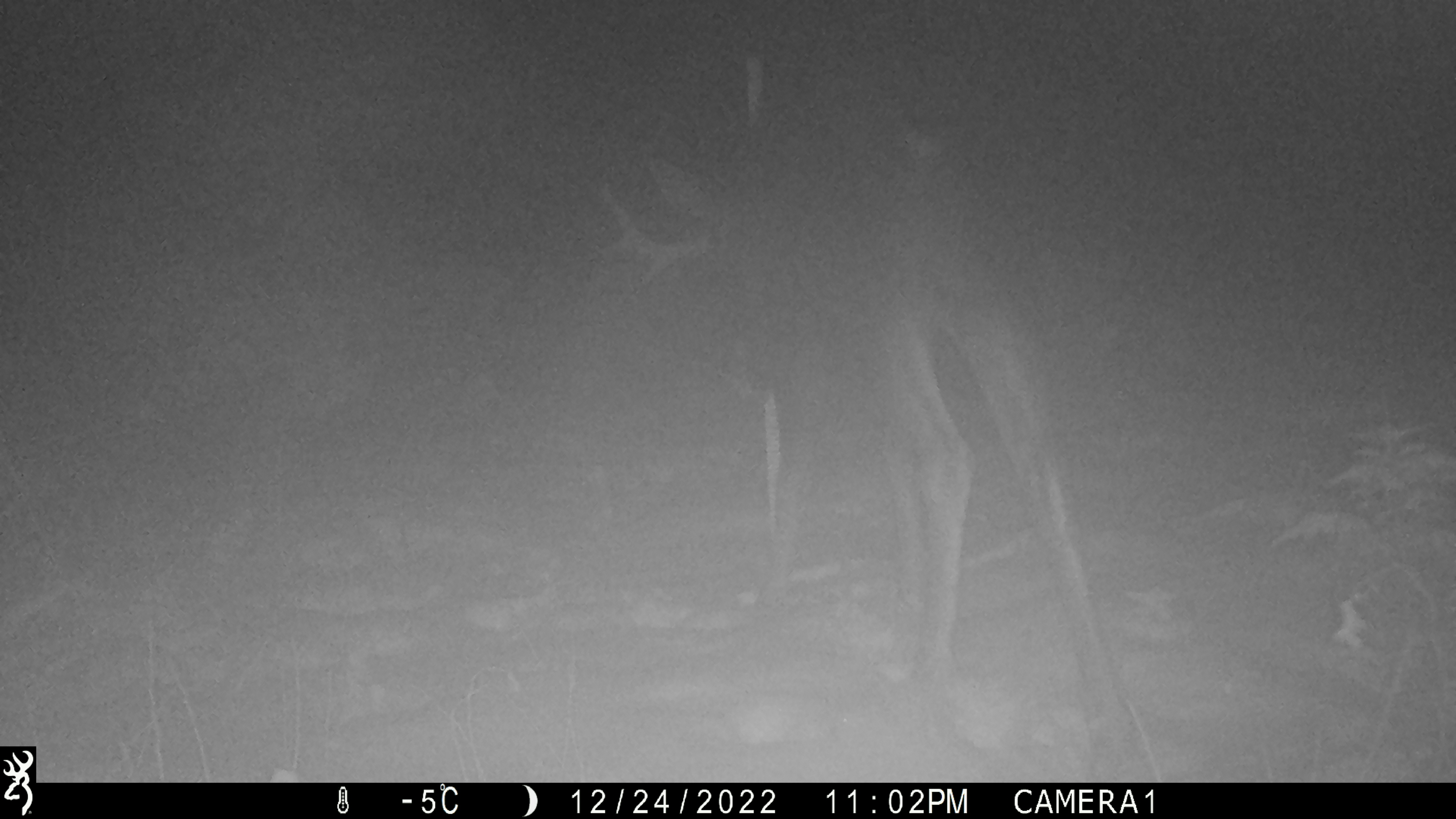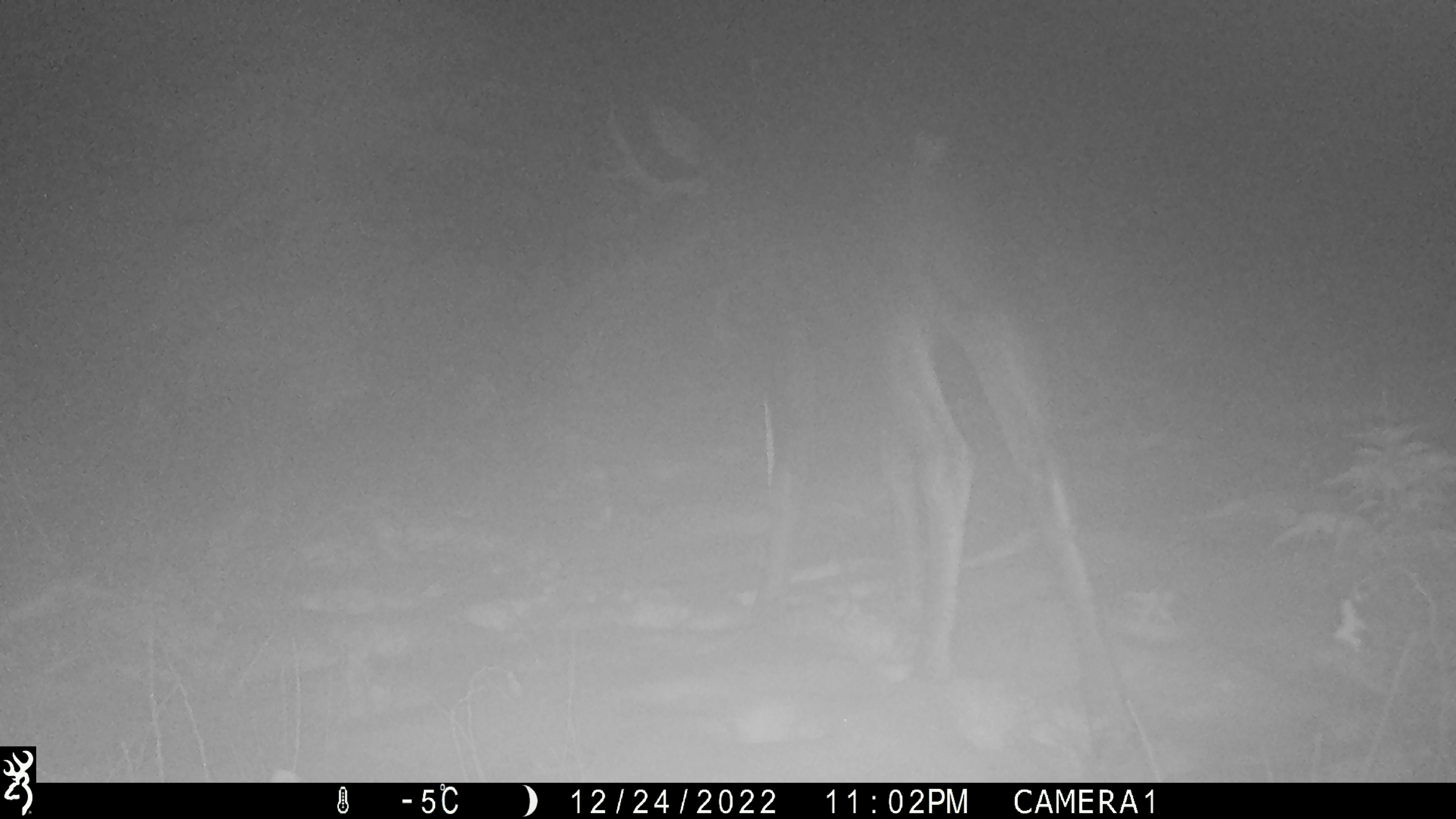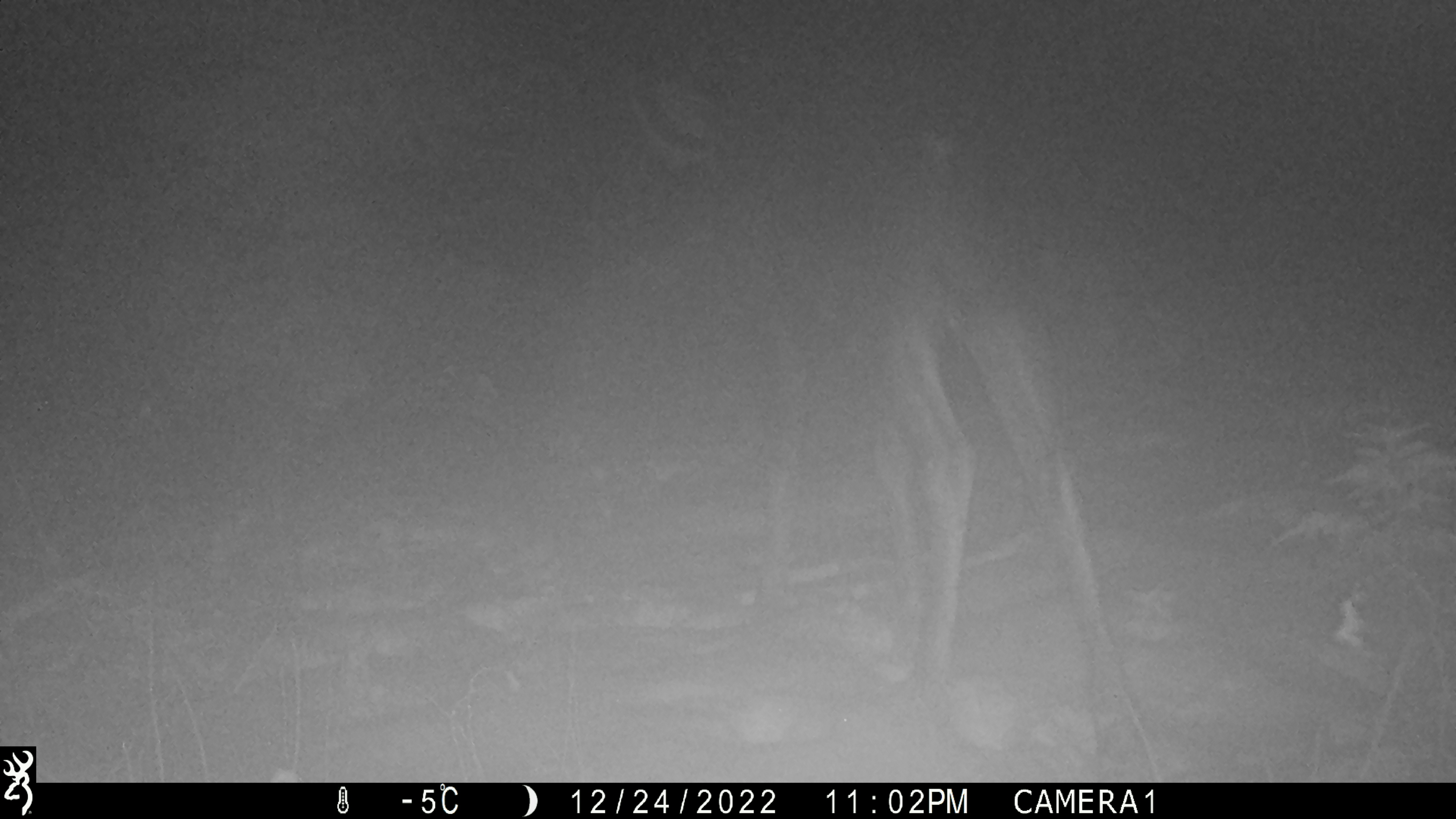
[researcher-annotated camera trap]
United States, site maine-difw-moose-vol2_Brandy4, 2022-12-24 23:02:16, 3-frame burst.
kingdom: Animalia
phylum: Chordata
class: Mammalia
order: Artiodactyla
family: Cervidae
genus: Alces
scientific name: Alces alces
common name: moose